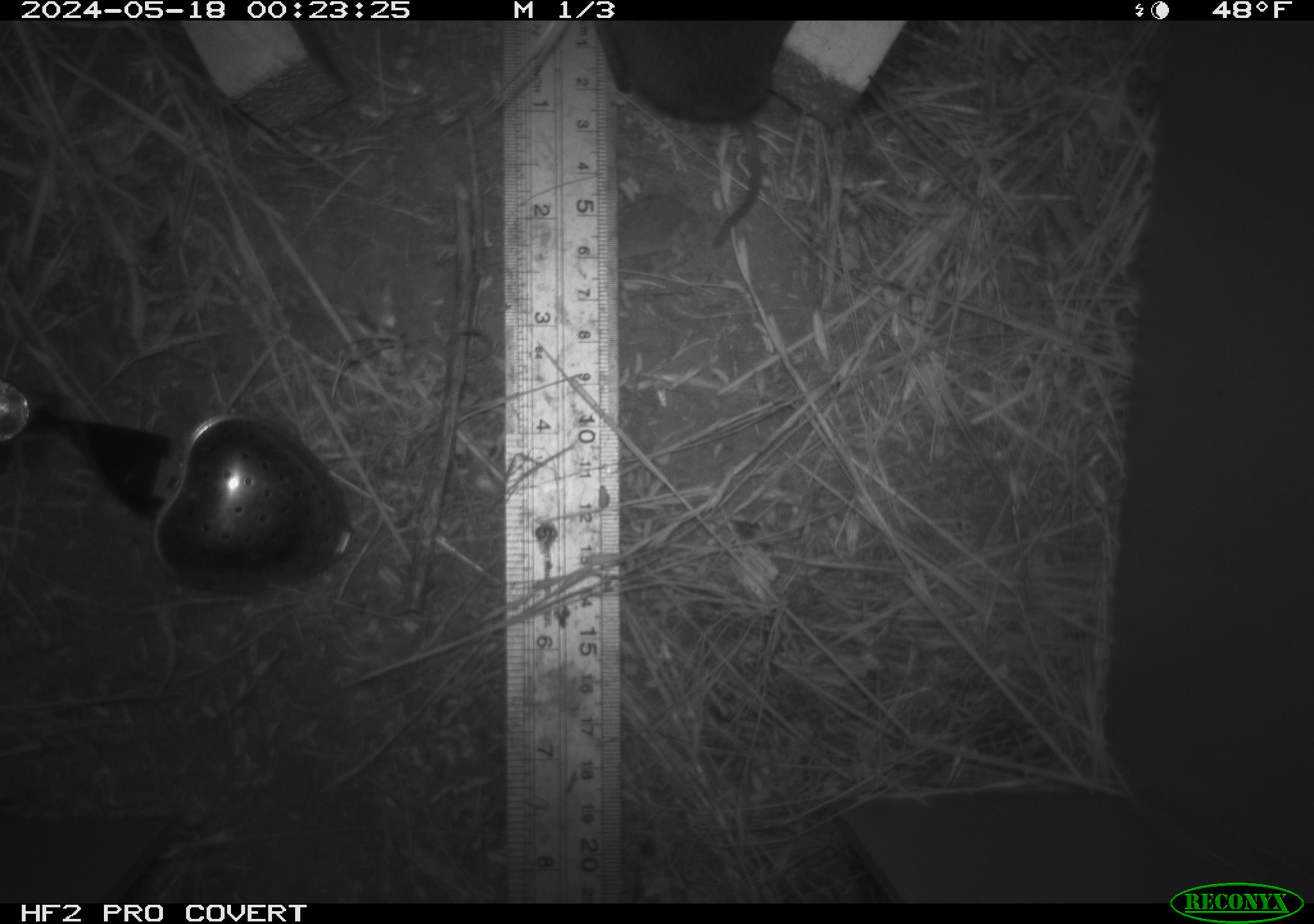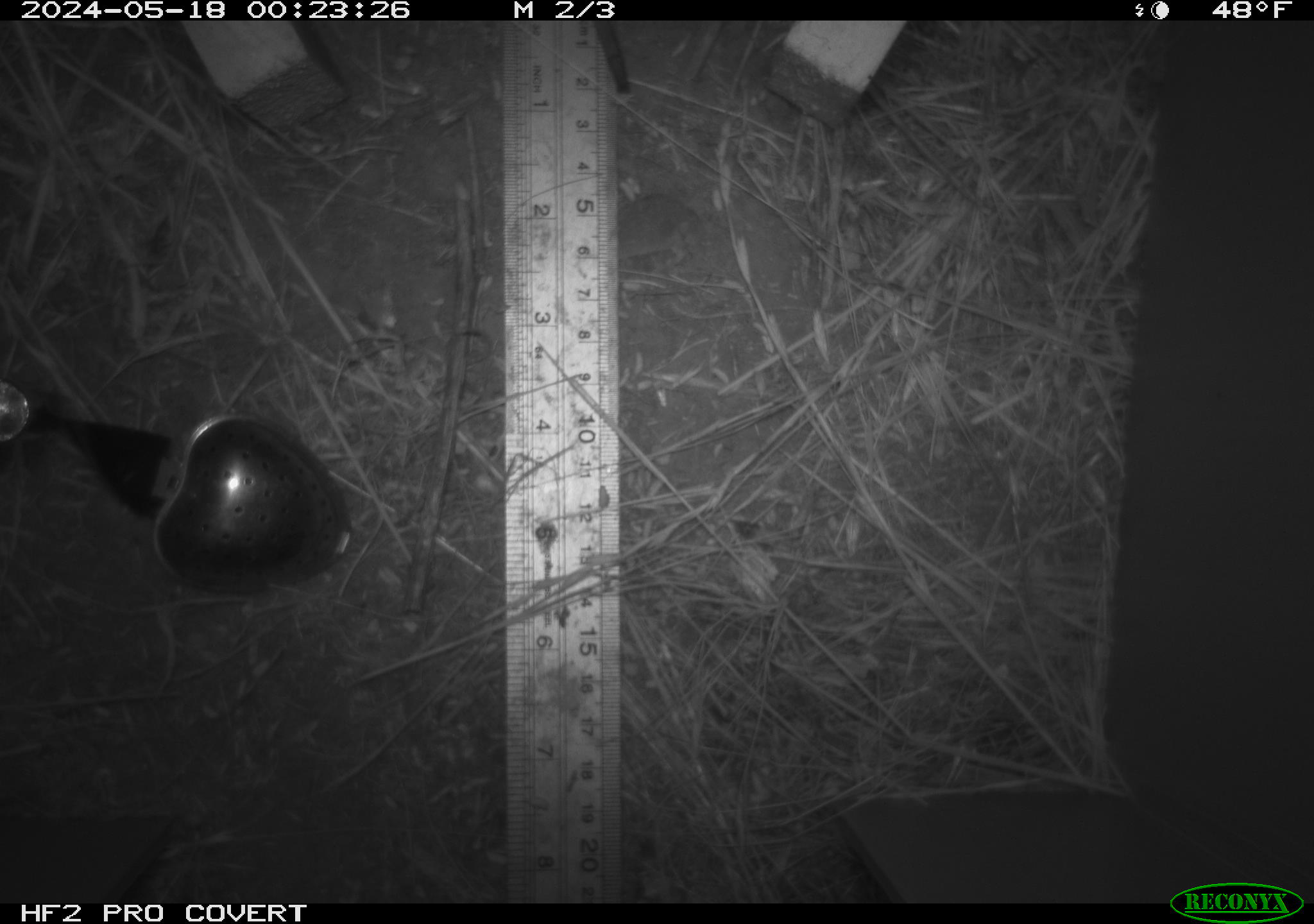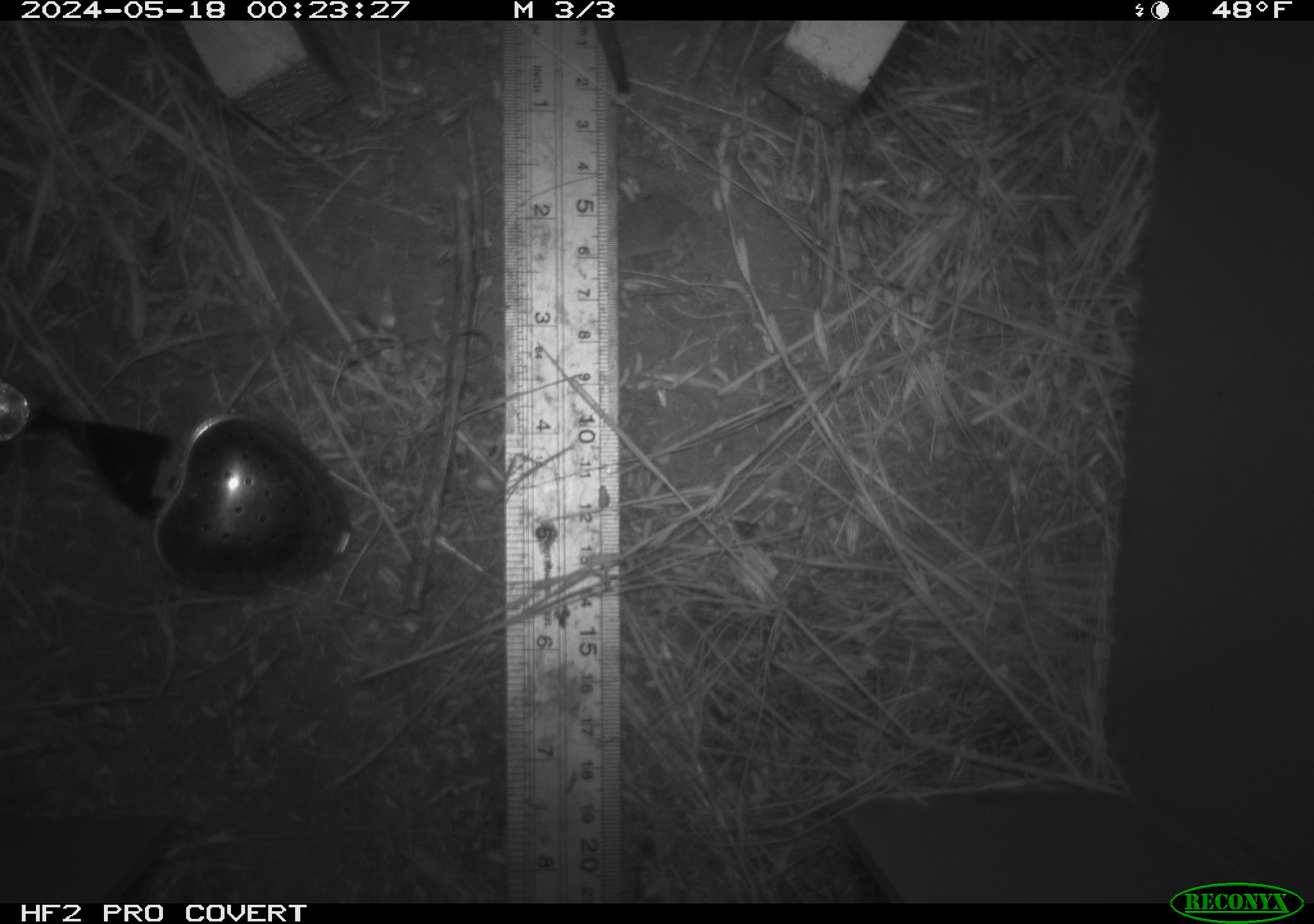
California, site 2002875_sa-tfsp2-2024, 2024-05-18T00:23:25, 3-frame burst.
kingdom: Animalia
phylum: Chordata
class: Mammalia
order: Rodentia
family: Cricetidae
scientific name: Arvicolinae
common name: voles, lemmings, and muskrats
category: arvicolinae subfamily